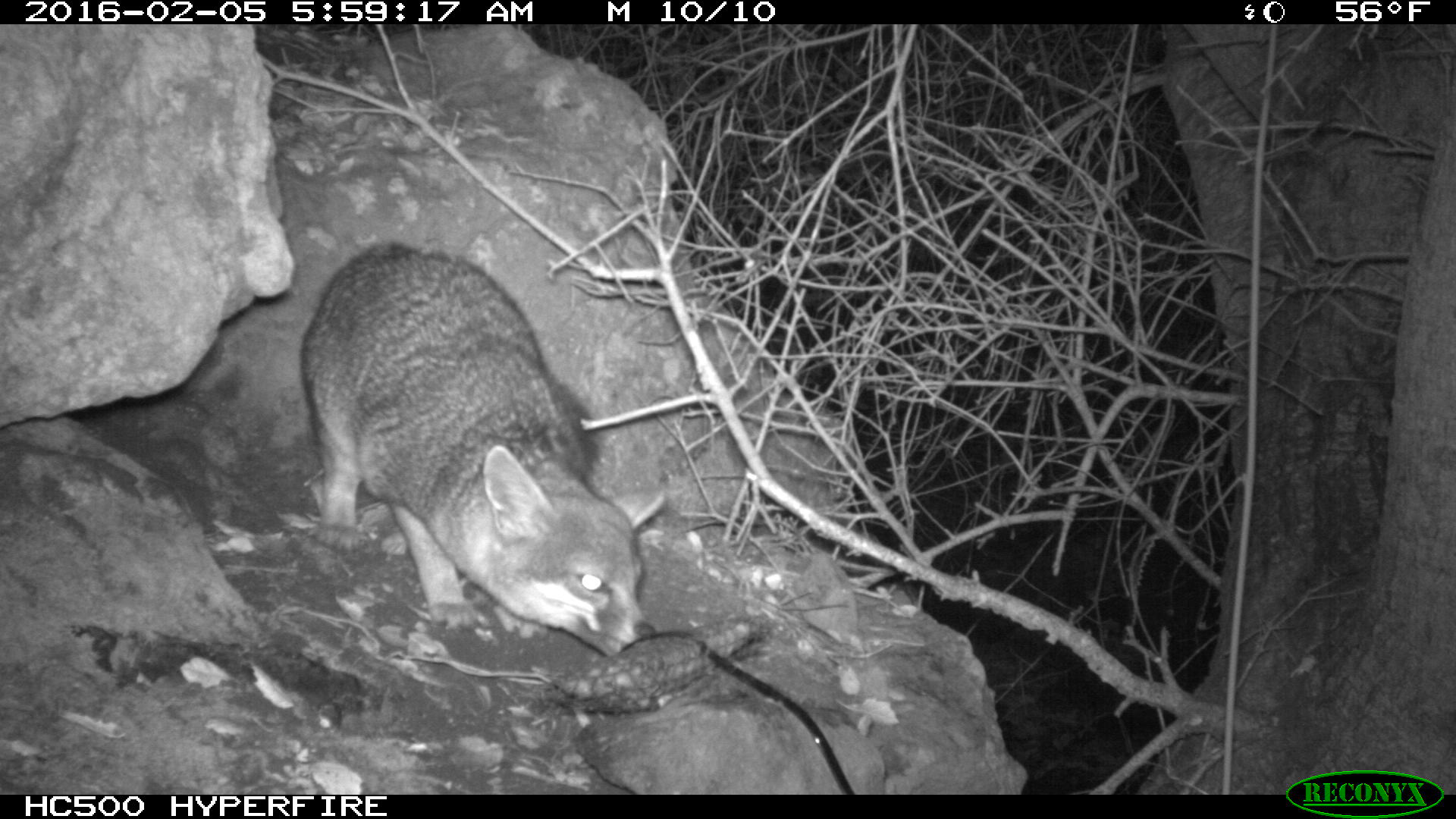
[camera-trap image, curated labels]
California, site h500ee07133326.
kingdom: Animalia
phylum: Chordata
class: Mammalia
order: Carnivora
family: Canidae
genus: Urocyon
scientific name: Urocyon littoralis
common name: island fox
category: fox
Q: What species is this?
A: Fox (island fox) (Urocyon littoralis).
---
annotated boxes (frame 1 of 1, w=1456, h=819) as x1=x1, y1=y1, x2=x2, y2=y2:
fox: x1=301, y1=240, x2=663, y2=657